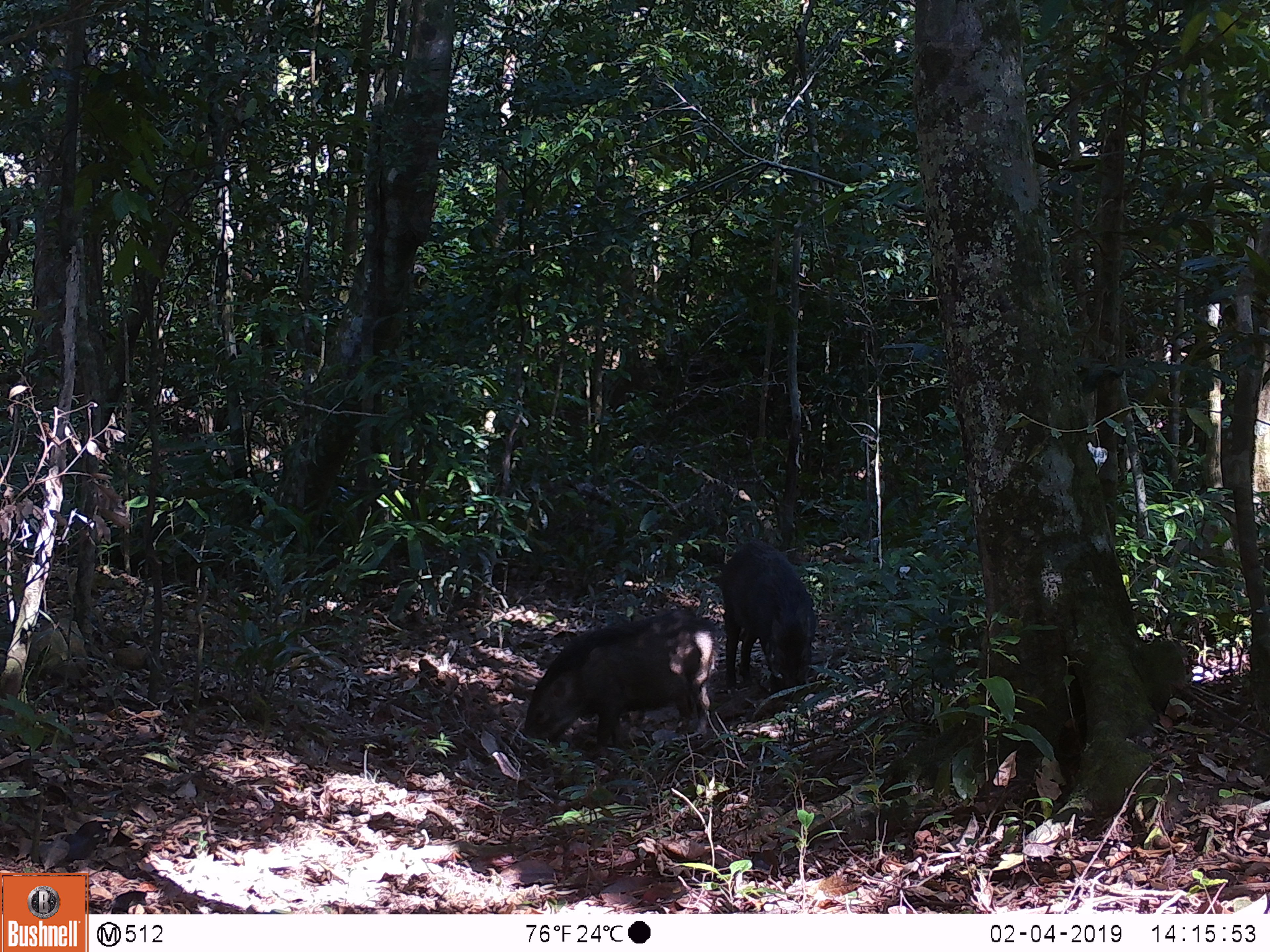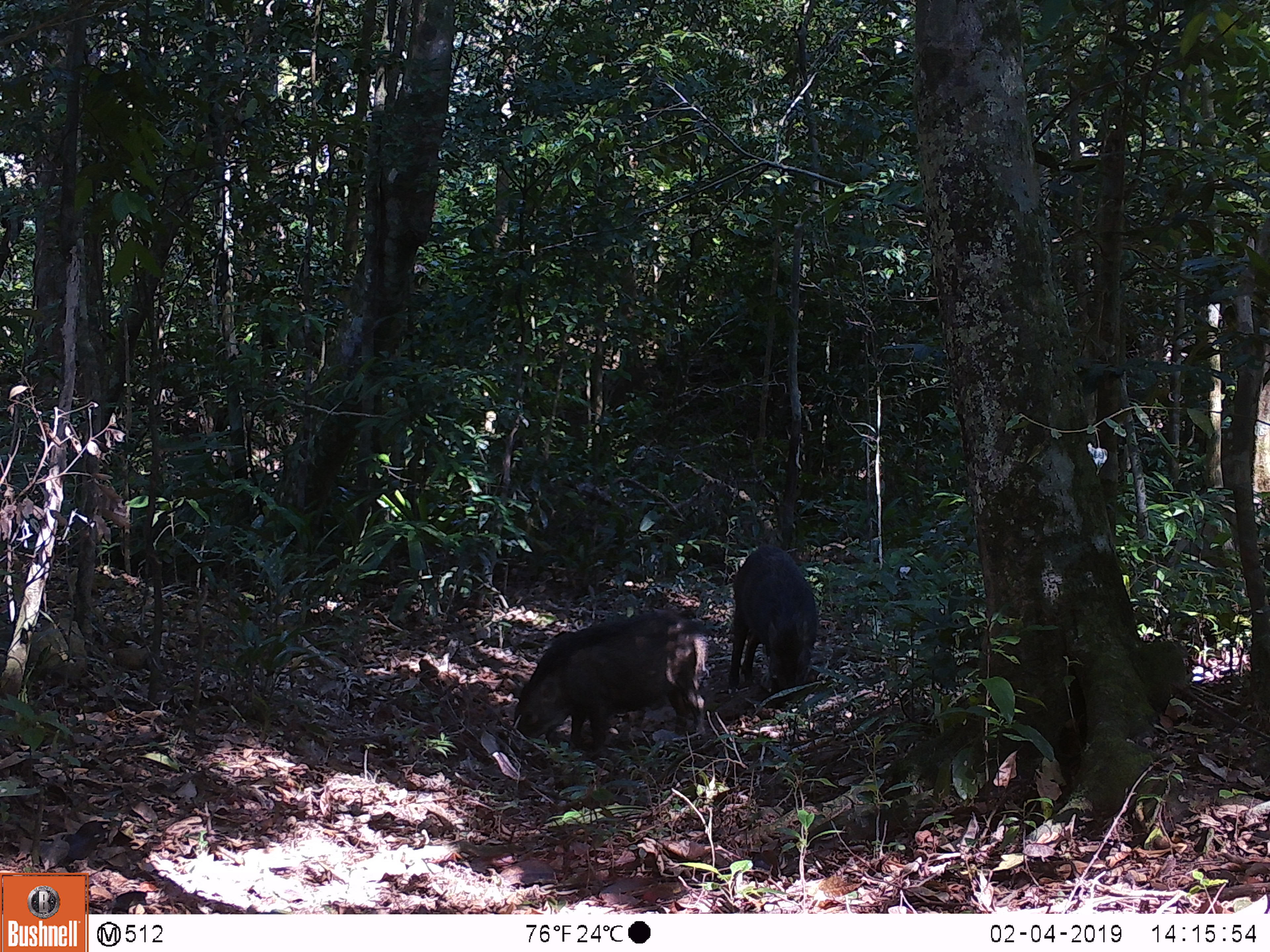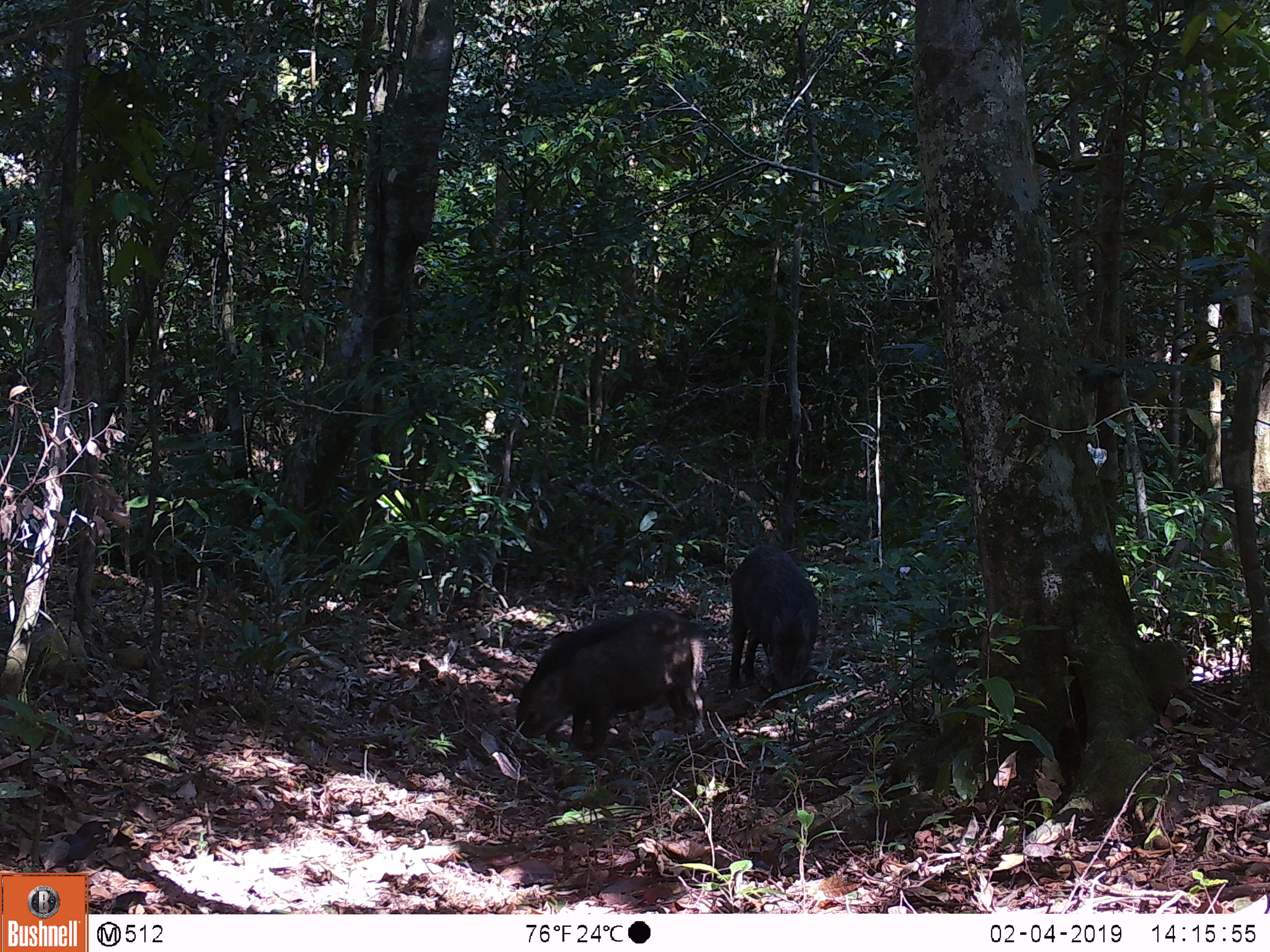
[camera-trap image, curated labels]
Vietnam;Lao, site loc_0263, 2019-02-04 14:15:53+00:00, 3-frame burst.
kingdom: Animalia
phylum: Chordata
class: Mammalia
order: Artiodactyla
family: Suidae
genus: Sus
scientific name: Sus scrofa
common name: eurasian wild pig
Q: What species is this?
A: Eurasian wild pig (Sus scrofa).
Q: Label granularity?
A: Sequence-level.